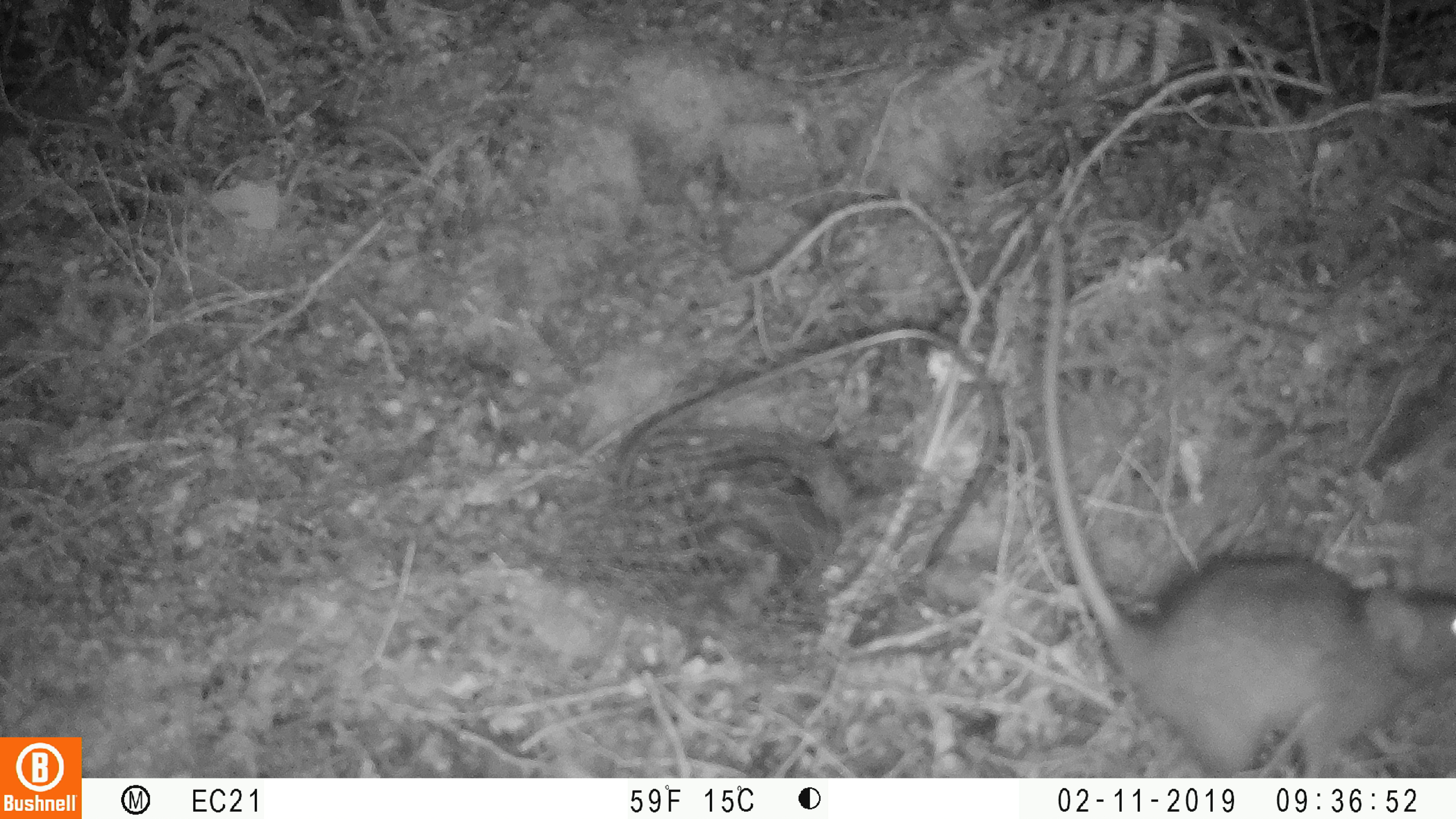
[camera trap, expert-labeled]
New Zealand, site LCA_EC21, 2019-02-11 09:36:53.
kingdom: Animalia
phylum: Chordata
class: Mammalia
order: Rodentia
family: Muridae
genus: Rattus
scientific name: Rattus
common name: rat